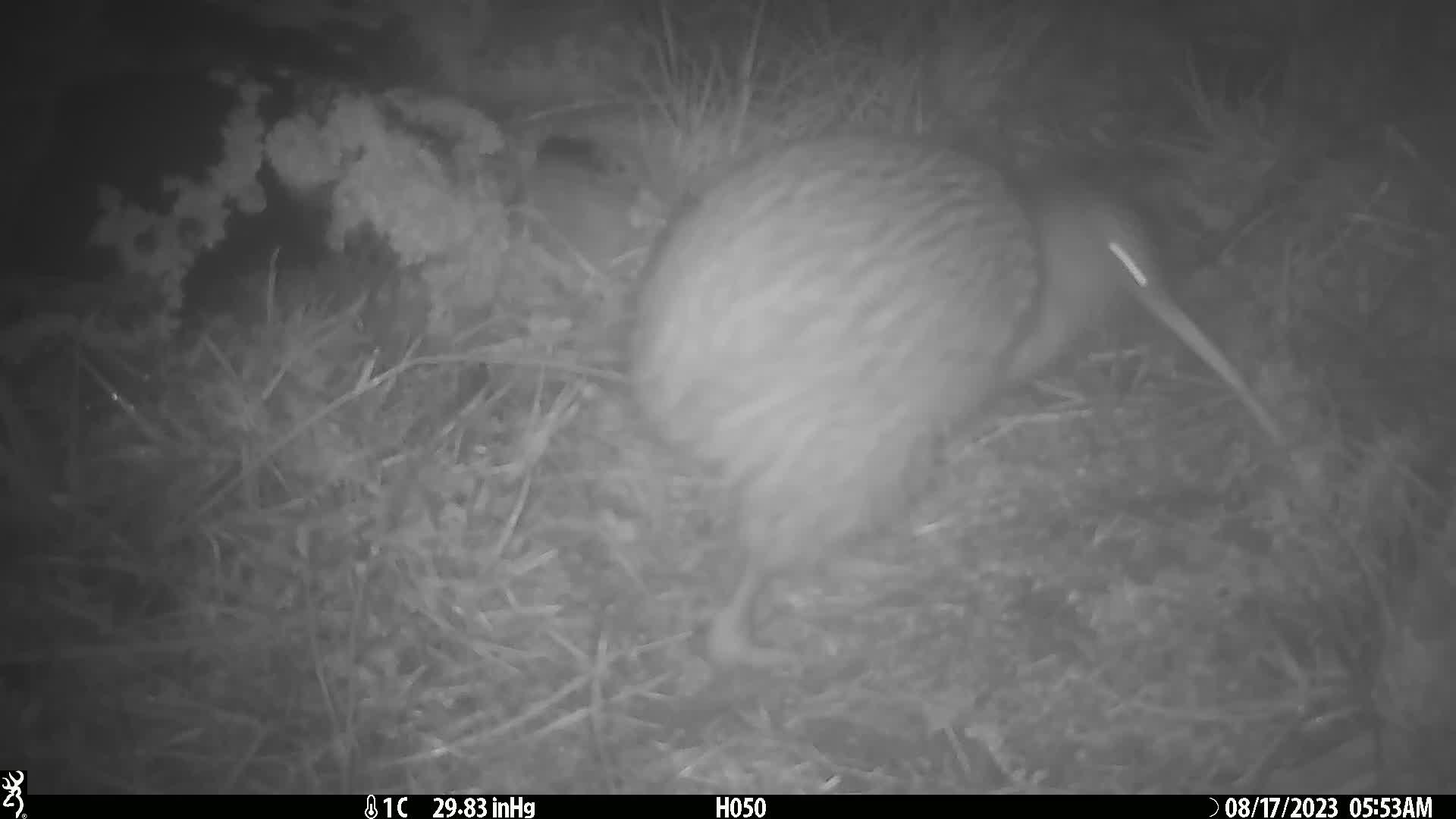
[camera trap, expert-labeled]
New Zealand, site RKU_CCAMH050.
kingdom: Animalia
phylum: Chordata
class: Aves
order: Apterygiformes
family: Apterygidae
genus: Apteryx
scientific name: Apteryx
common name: kiwi